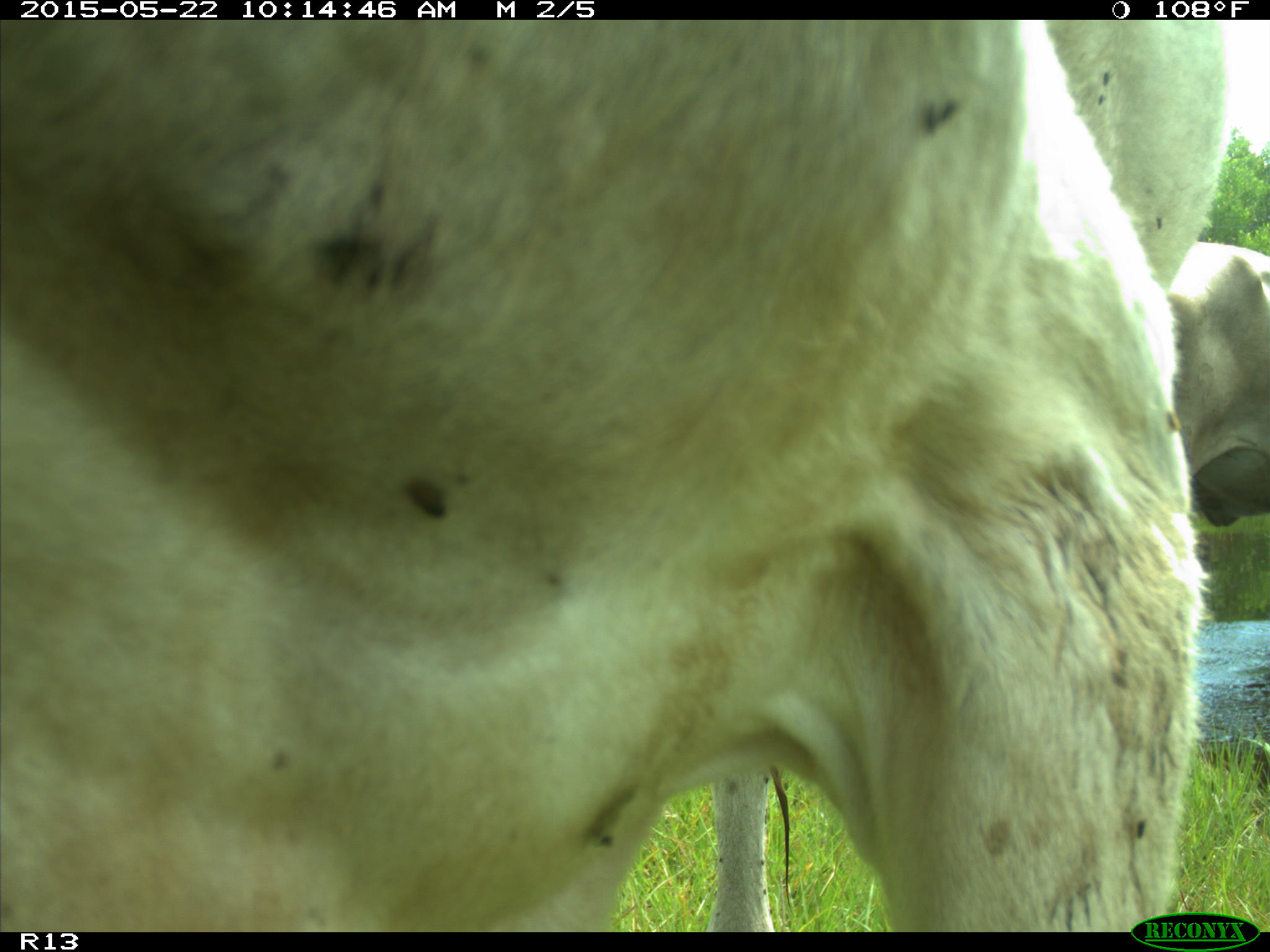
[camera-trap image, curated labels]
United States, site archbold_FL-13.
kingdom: Animalia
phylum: Chordata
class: Mammalia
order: Artiodactyla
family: Bovidae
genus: Bos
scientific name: Bos taurus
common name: domestic cow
Bos taurus (domestic cow).